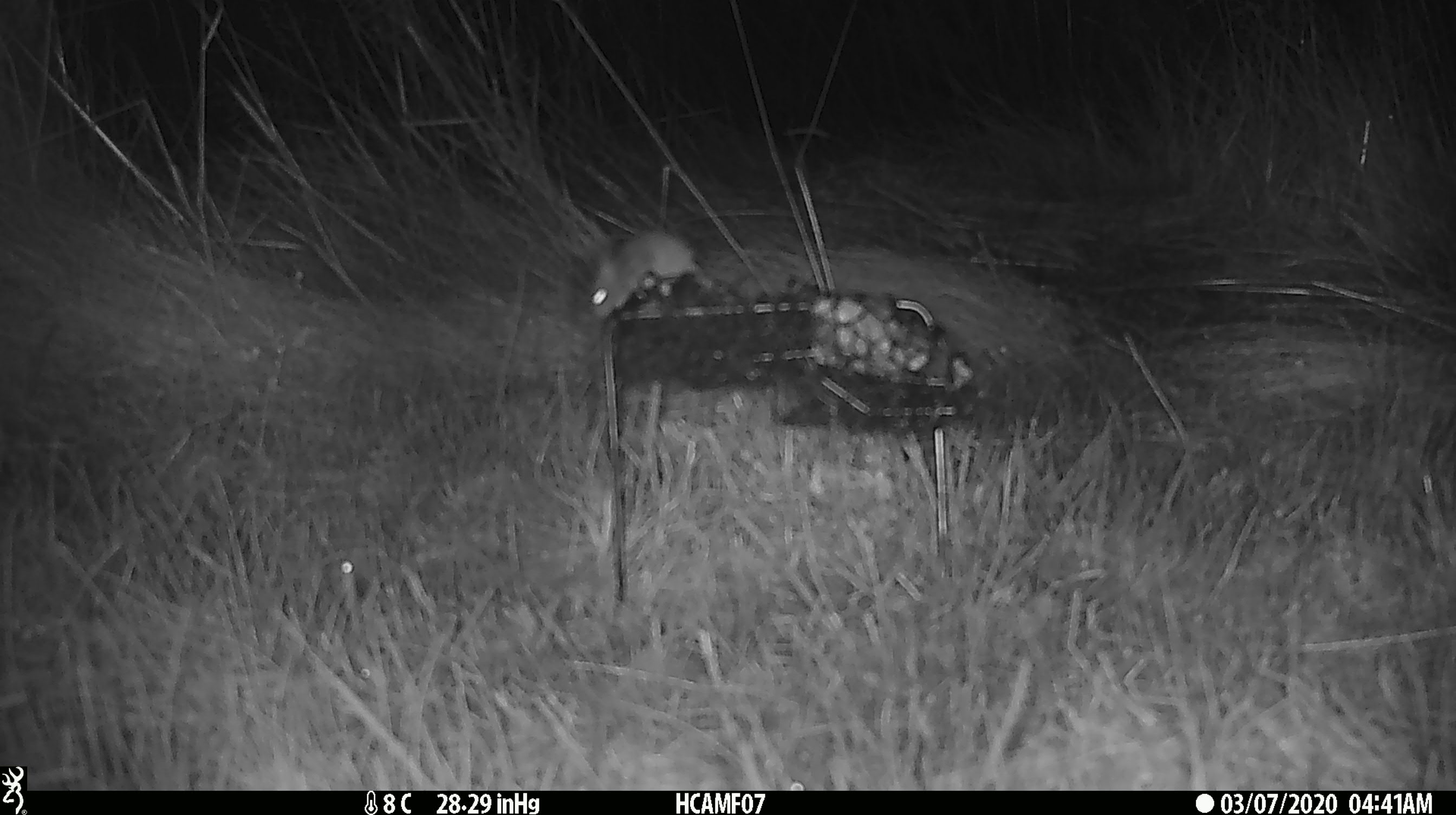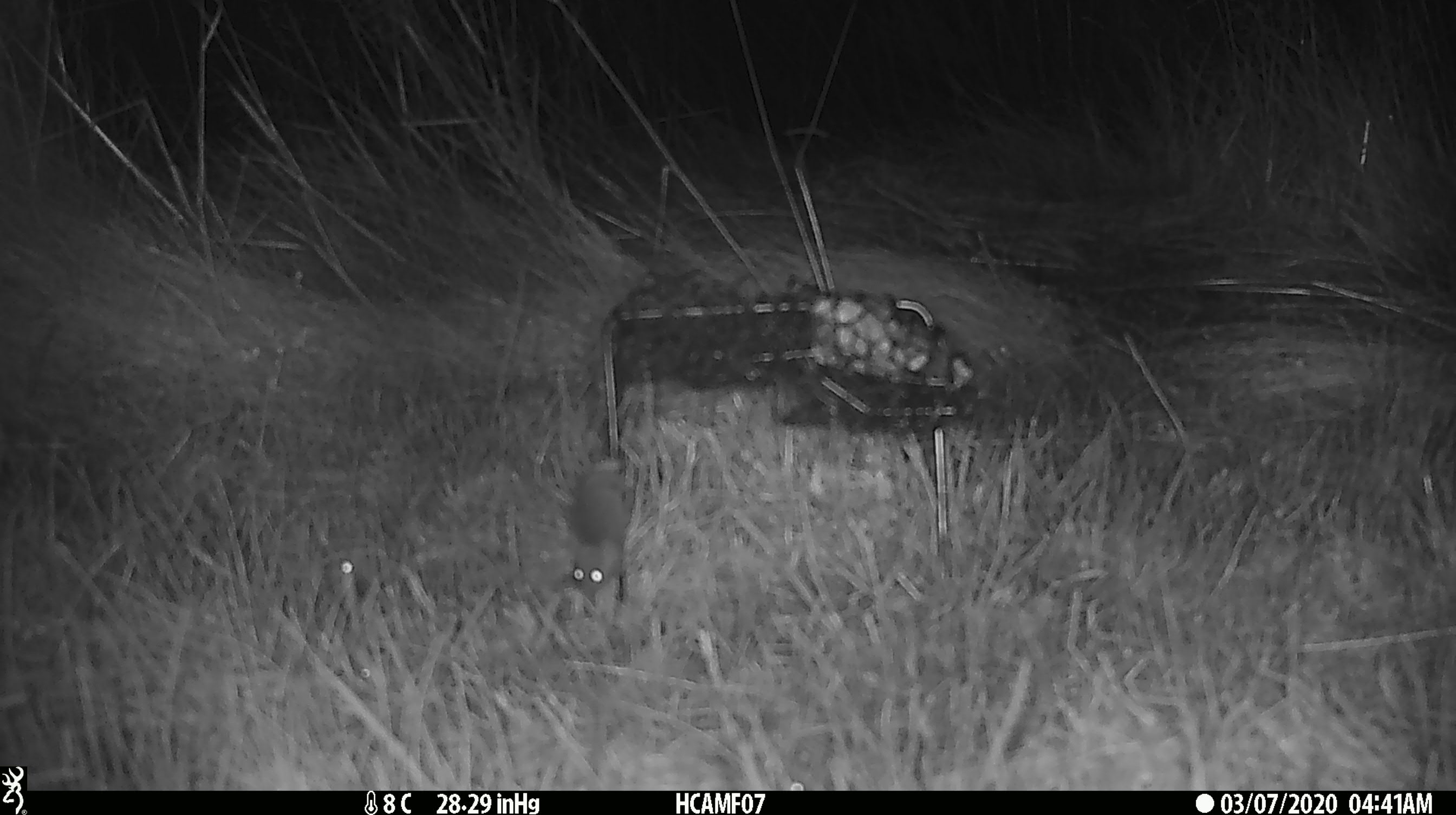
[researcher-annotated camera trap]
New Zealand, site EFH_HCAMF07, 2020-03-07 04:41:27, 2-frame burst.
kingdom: Animalia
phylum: Chordata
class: Mammalia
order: Rodentia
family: Muridae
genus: Mus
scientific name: Mus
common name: mouse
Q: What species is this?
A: Mouse (Mus).